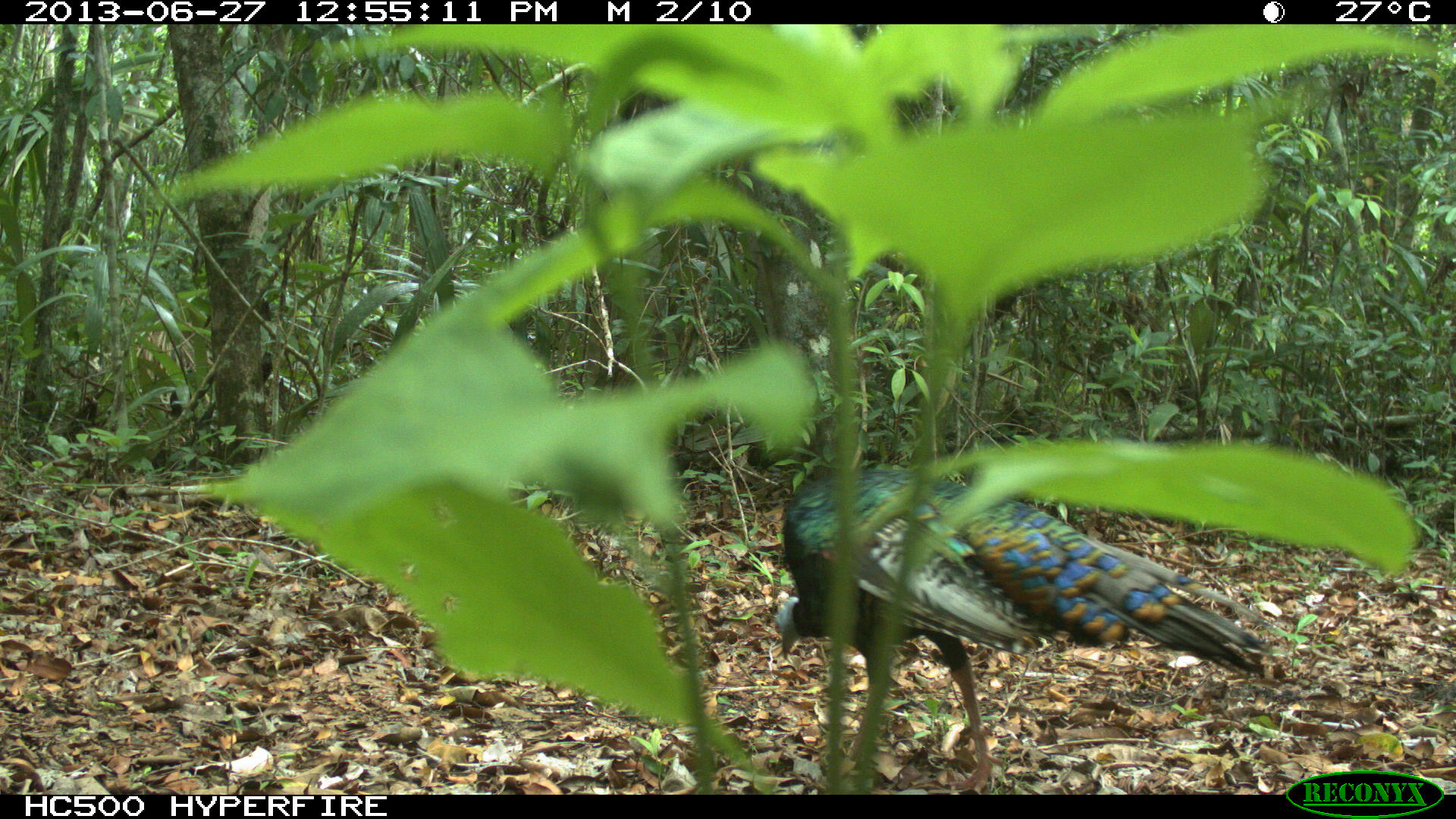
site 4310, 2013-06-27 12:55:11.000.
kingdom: Animalia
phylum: Chordata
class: Aves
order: Galliformes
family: Phasianidae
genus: Meleagris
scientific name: Meleagris ocellata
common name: ocellated turkey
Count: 1.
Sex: male.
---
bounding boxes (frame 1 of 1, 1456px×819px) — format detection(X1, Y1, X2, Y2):
meleagris ocellata: detection(775, 460, 1294, 794)